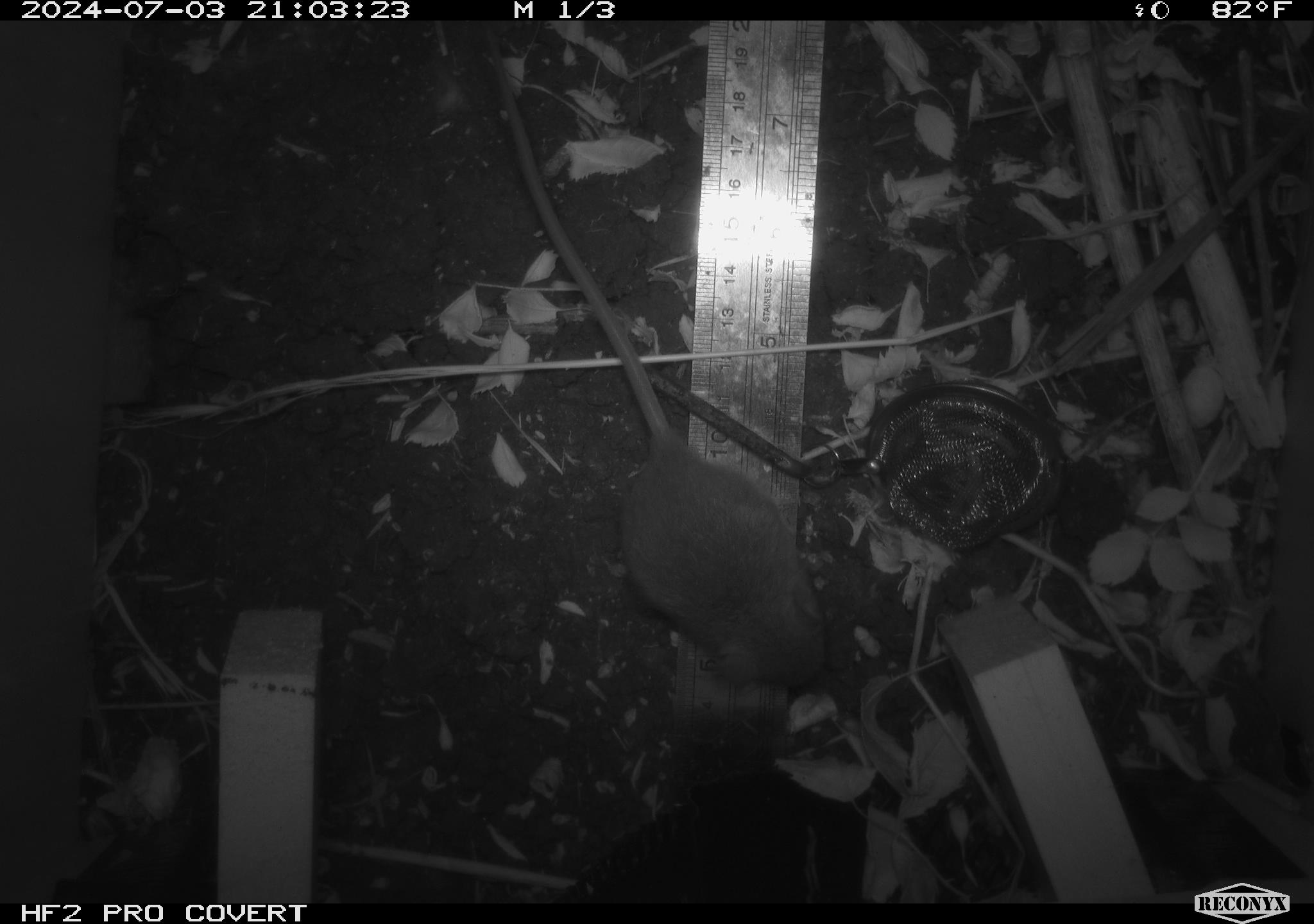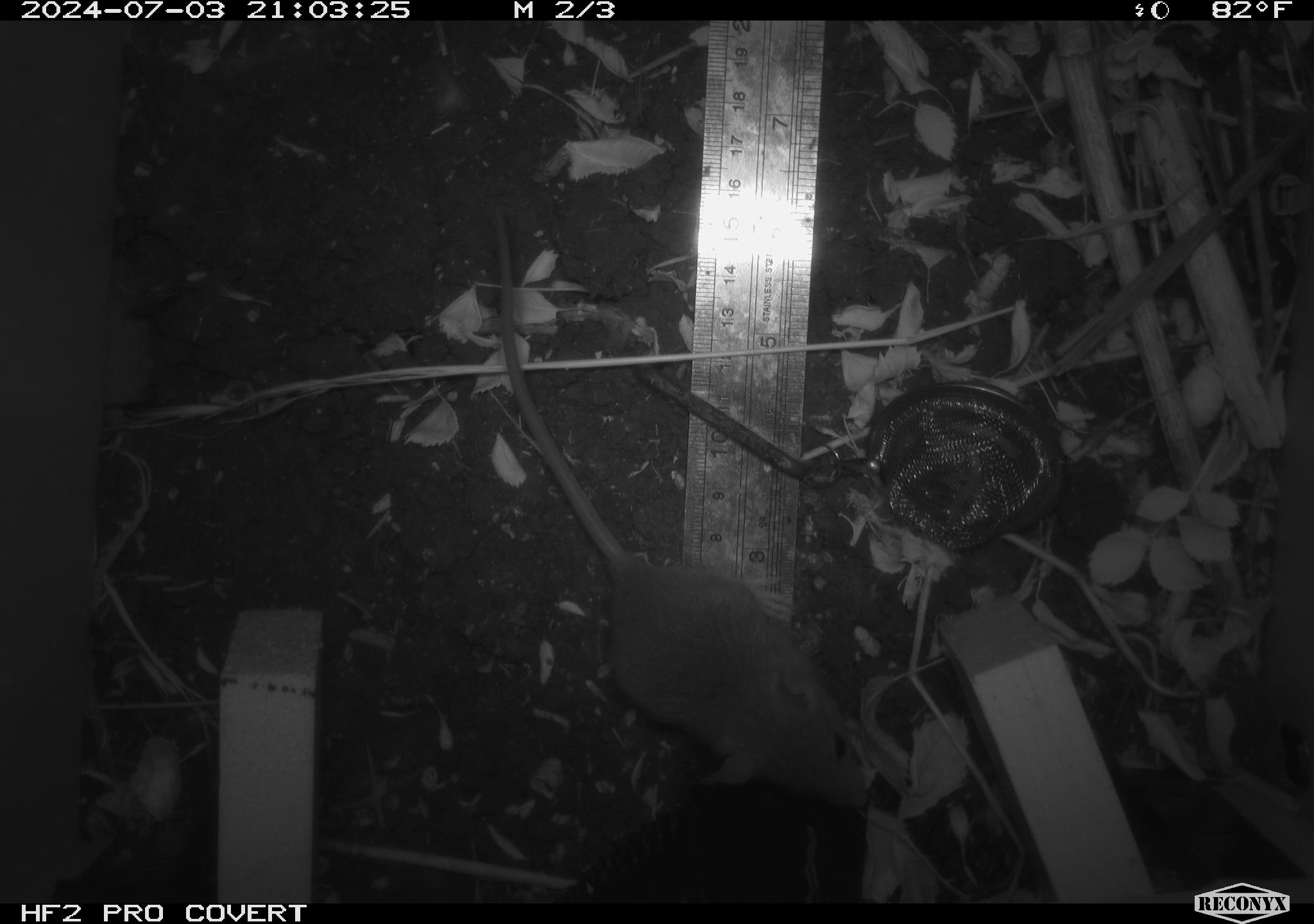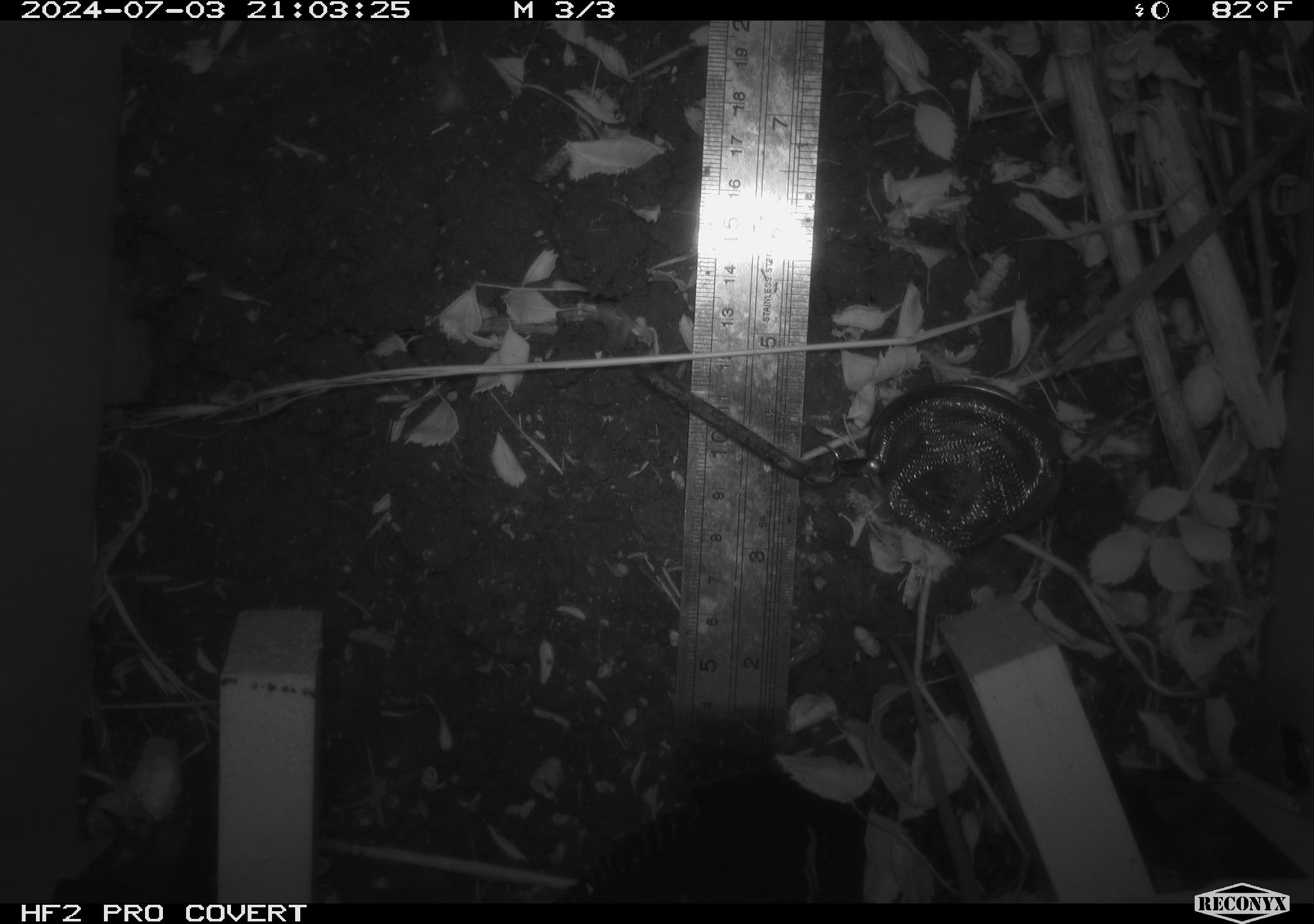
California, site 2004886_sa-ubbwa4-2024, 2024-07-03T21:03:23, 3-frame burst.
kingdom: Animalia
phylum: Chordata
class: Mammalia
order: Rodentia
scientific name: Rodentia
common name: woodrat or rat or mouse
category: woodrat or rat or mouse species